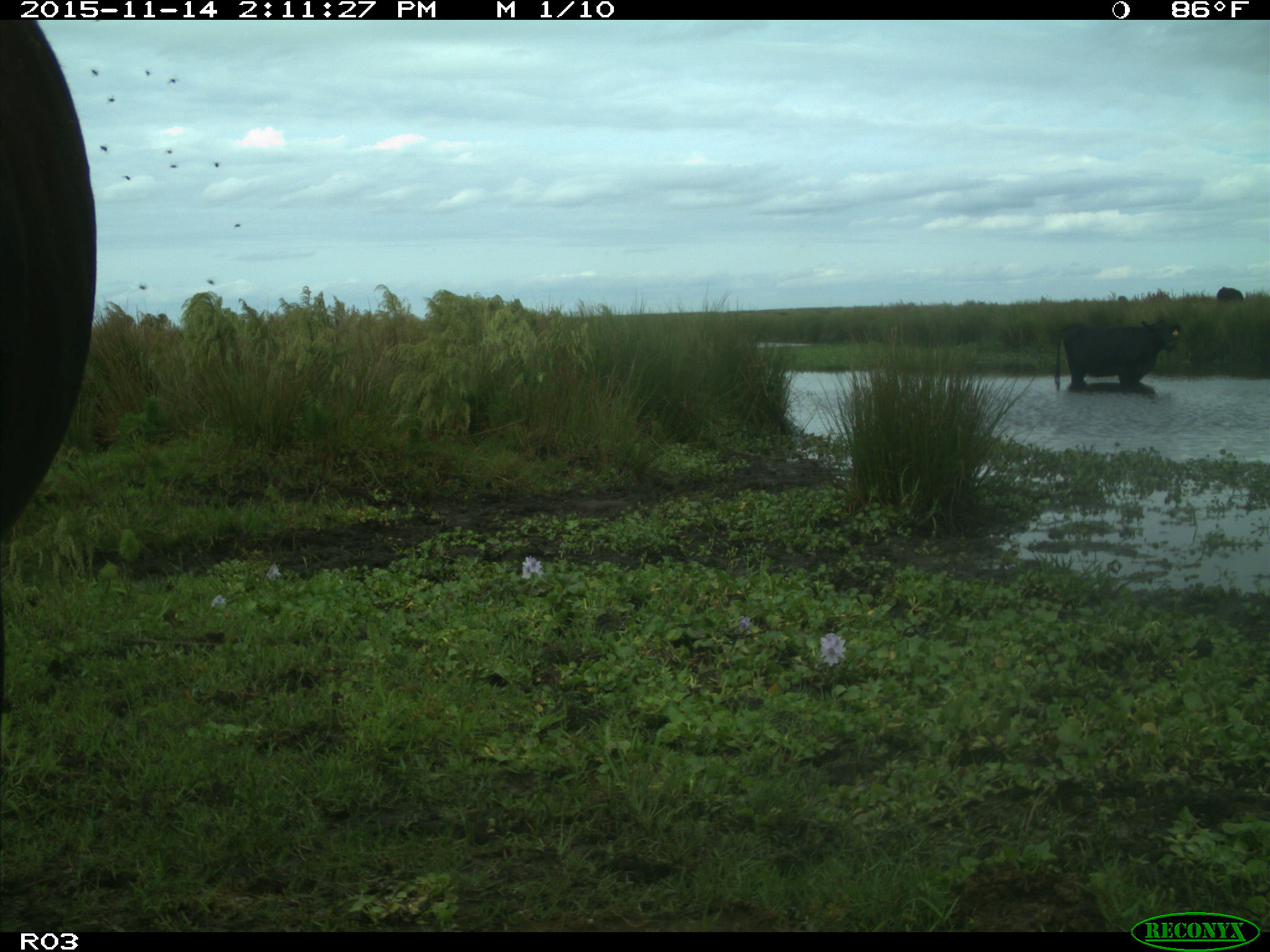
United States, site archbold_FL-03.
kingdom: Animalia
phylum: Chordata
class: Mammalia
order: Artiodactyla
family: Bovidae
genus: Bos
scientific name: Bos taurus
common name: domestic cow